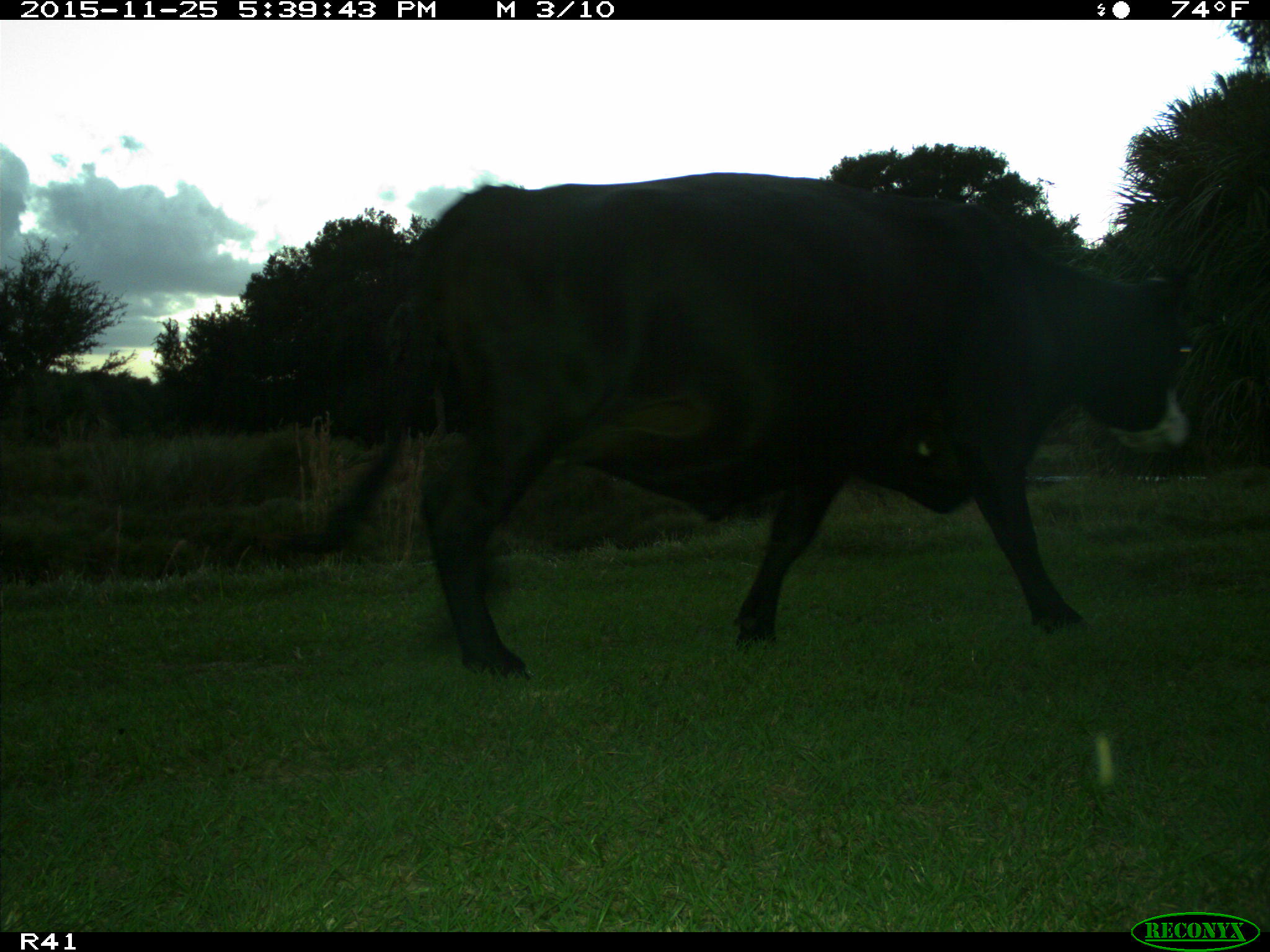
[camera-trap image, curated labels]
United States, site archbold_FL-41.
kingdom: Animalia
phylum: Chordata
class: Mammalia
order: Artiodactyla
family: Bovidae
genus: Bos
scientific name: Bos taurus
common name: domestic cow